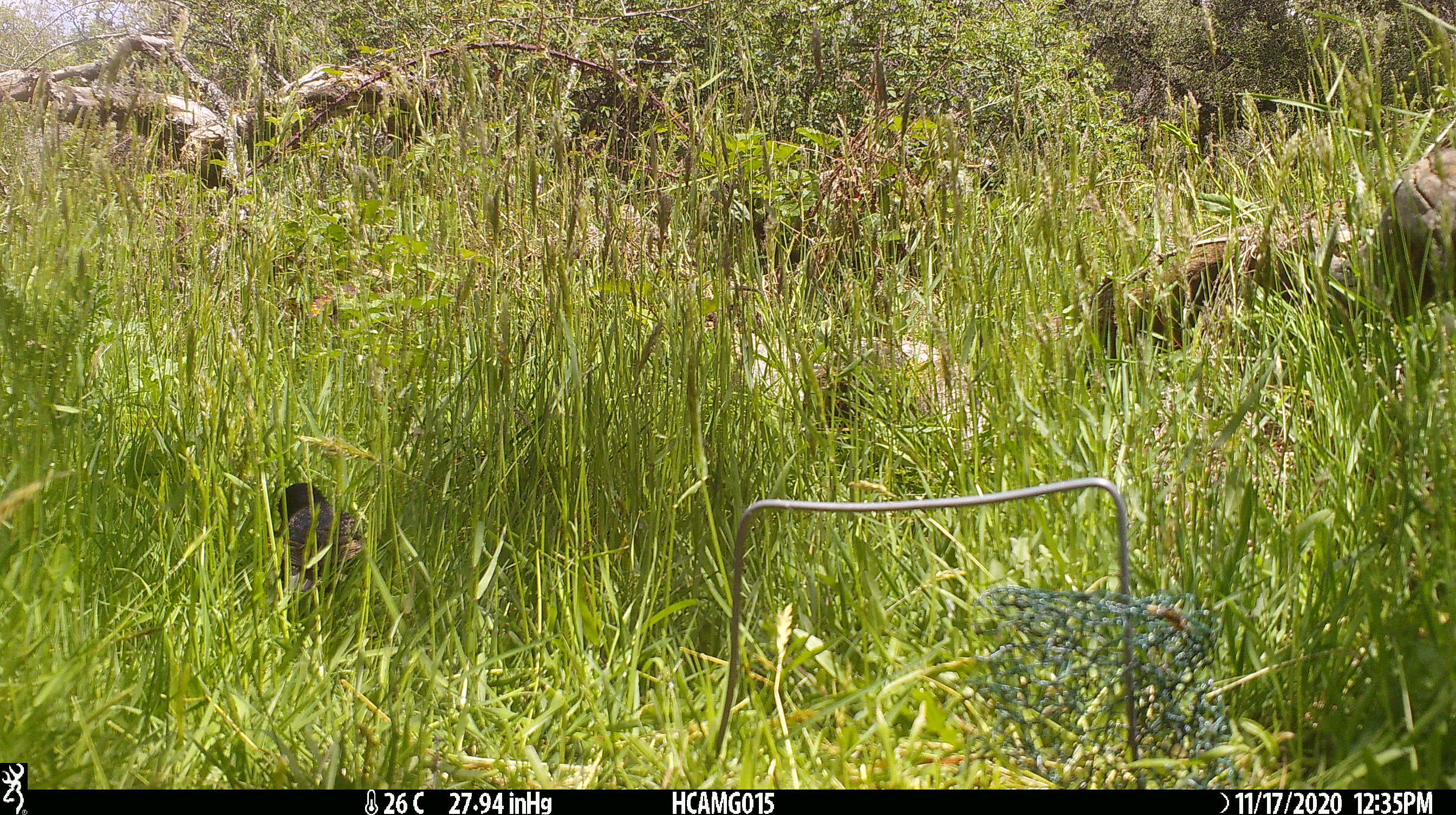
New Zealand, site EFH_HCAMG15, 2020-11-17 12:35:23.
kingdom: Animalia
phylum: Chordata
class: Aves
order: Passeriformes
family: Sturnidae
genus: Sturnus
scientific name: Sturnus vulgaris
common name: european starling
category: starling